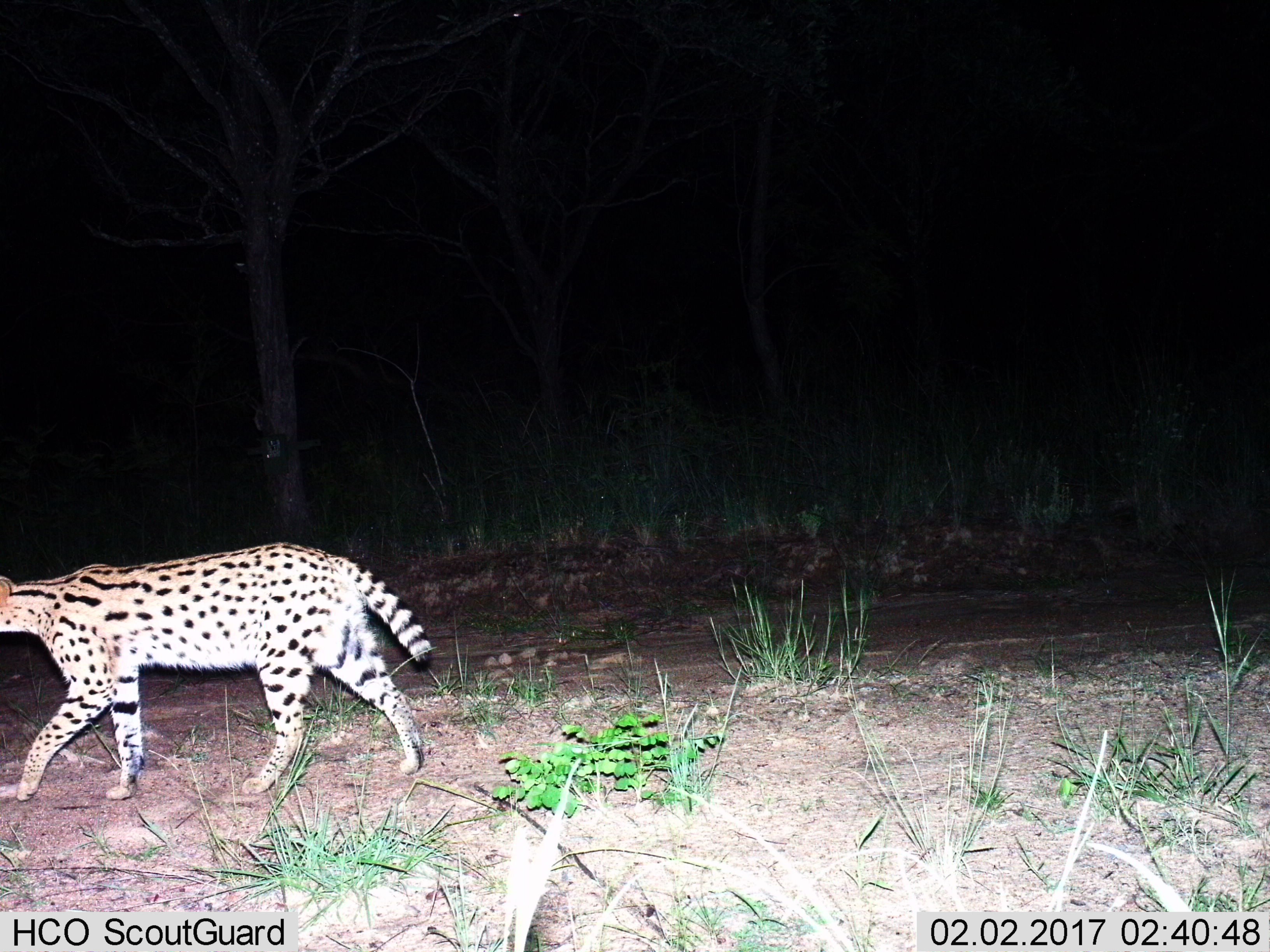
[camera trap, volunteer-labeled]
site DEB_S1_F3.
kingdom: Animalia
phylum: Chordata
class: Mammalia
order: Carnivora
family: Felidae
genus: Leptailurus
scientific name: Leptailurus serval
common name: serval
Serval (Leptailurus serval), count 1. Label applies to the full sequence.